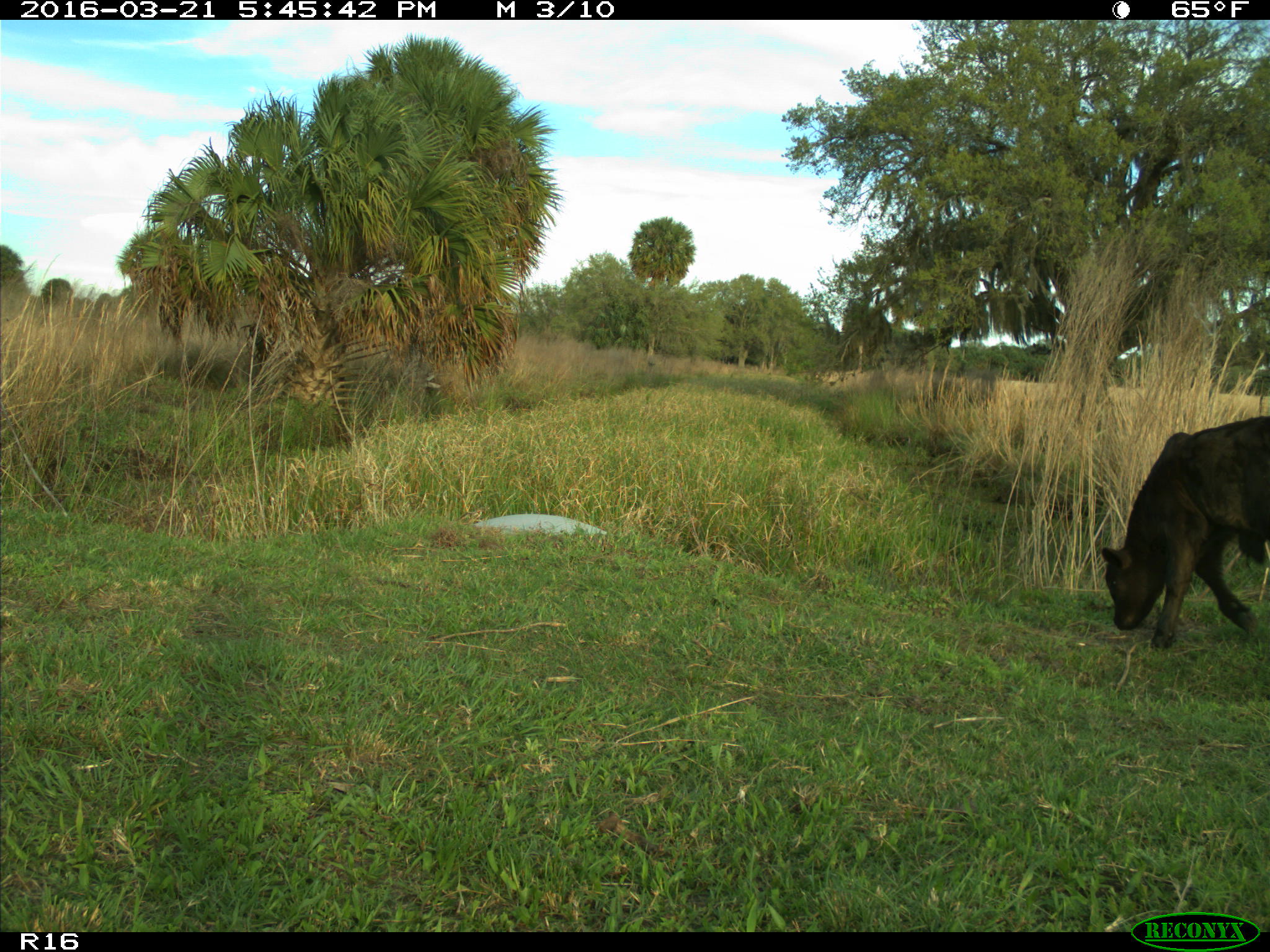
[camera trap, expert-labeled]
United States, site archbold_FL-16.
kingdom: Animalia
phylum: Chordata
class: Mammalia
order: Artiodactyla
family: Bovidae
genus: Bos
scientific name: Bos taurus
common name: domestic cow